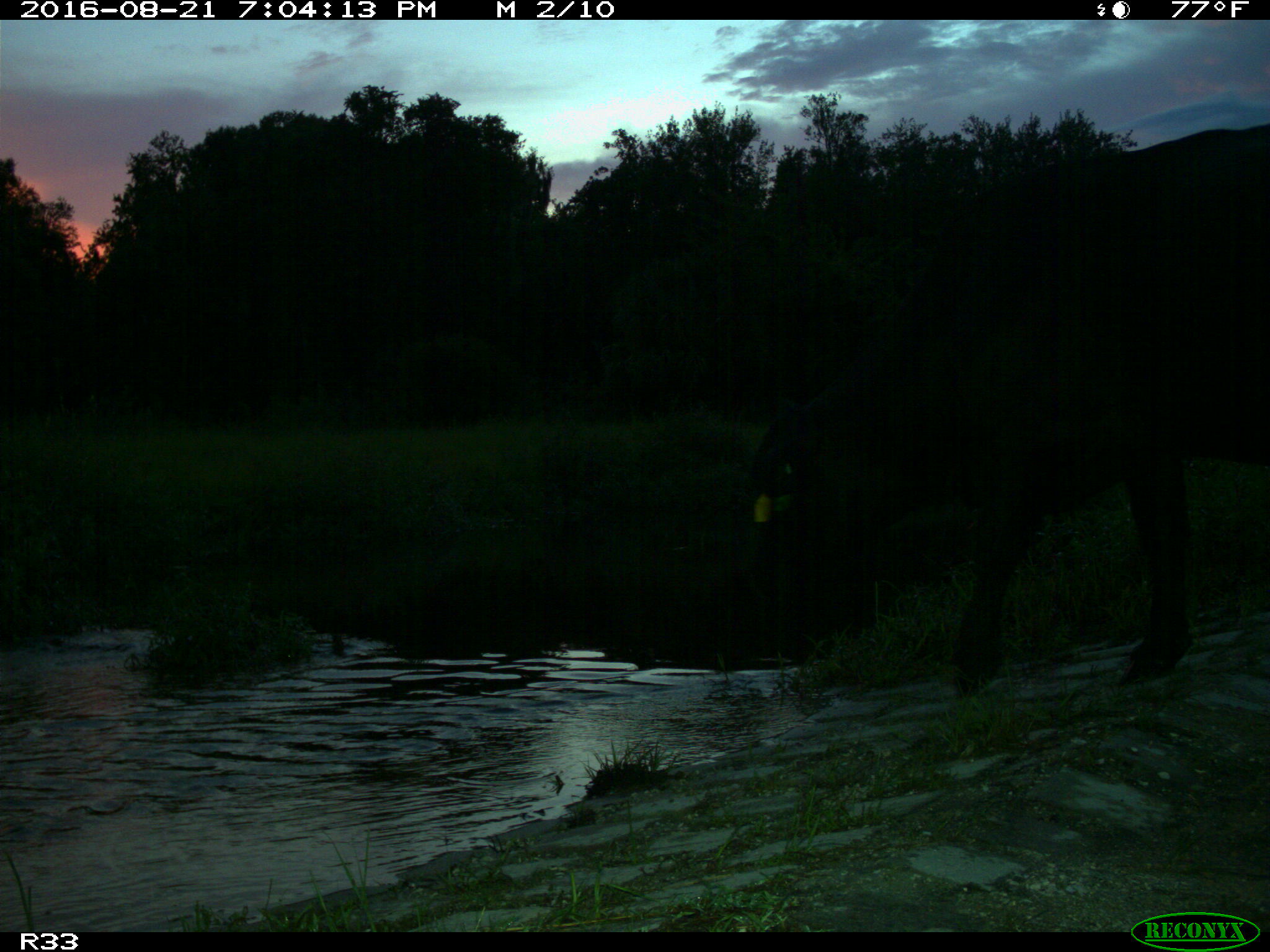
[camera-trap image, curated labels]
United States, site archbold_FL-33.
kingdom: Animalia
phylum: Chordata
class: Mammalia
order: Artiodactyla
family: Bovidae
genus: Bos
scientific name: Bos taurus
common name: domestic cow